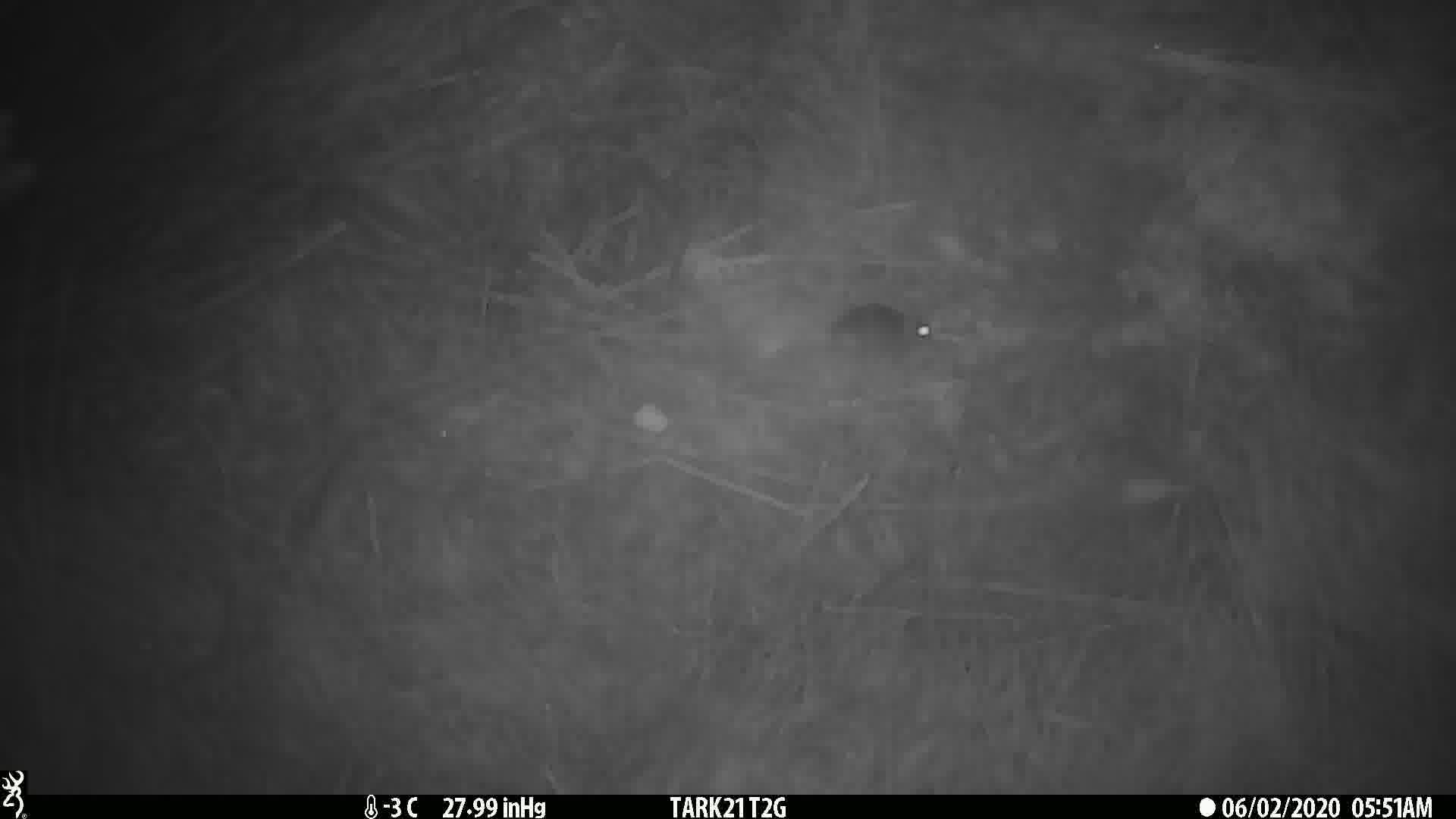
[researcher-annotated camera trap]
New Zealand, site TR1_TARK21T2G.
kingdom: Animalia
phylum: Chordata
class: Mammalia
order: Rodentia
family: Muridae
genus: Mus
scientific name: Mus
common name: mouse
Mouse (Mus).